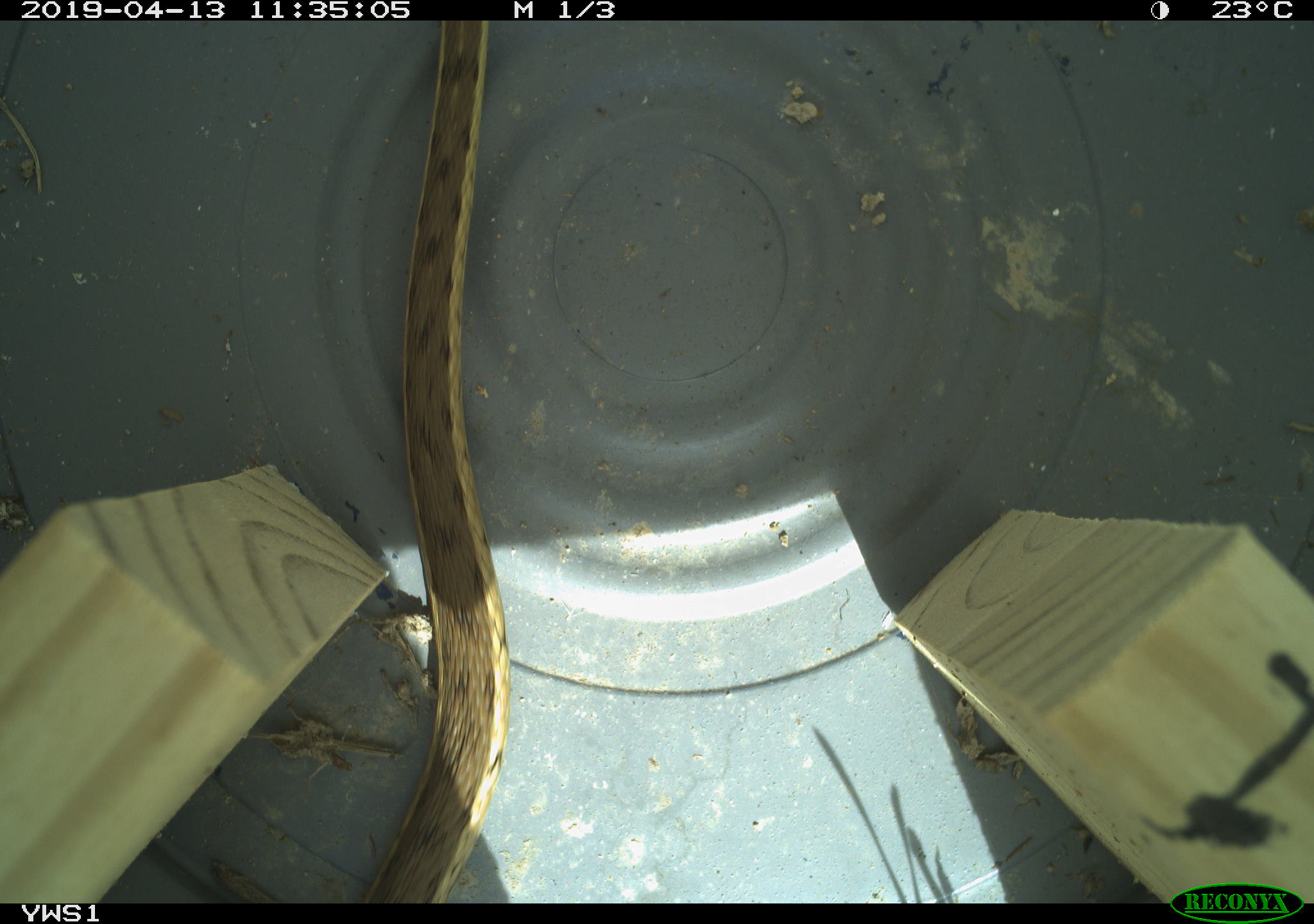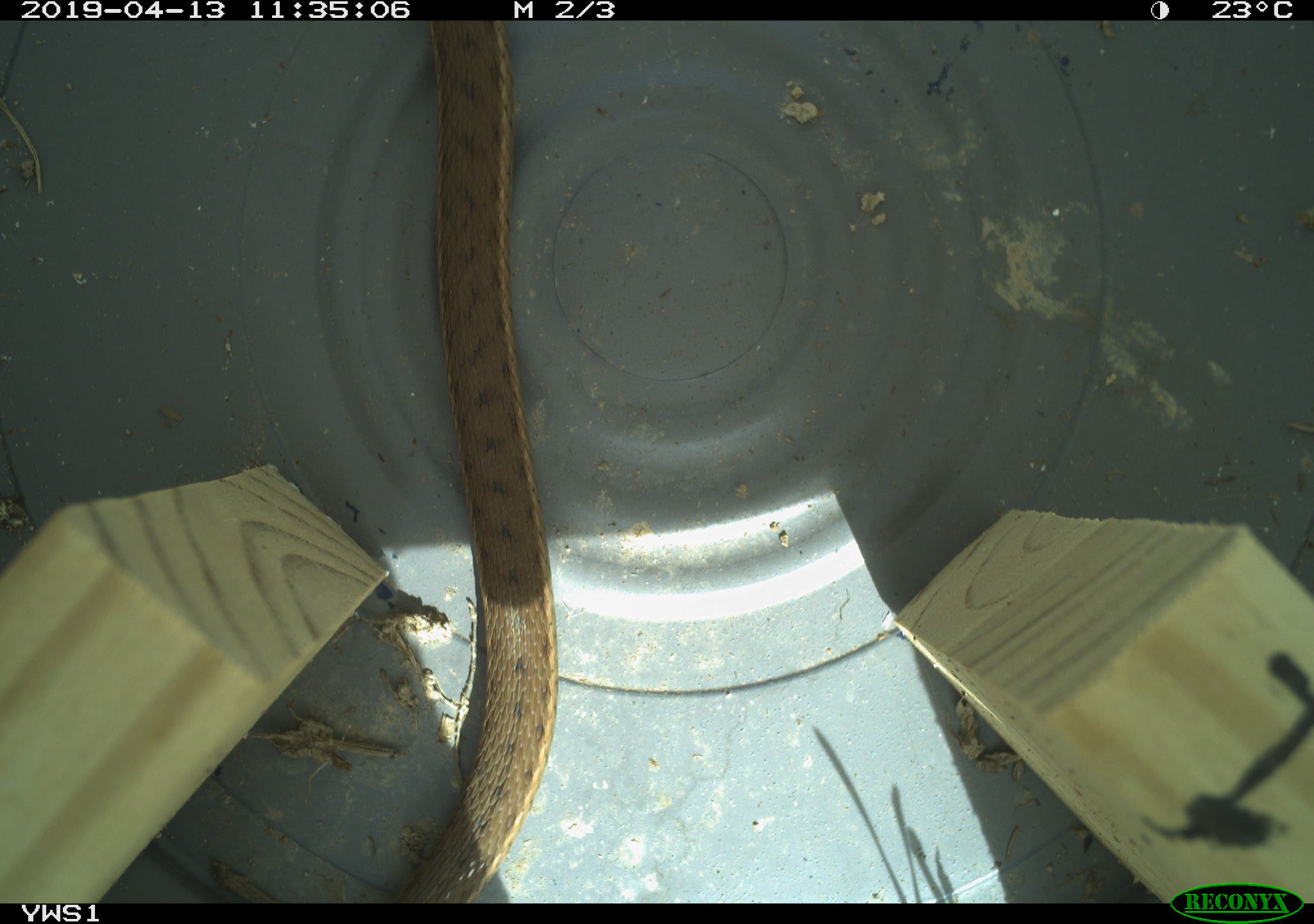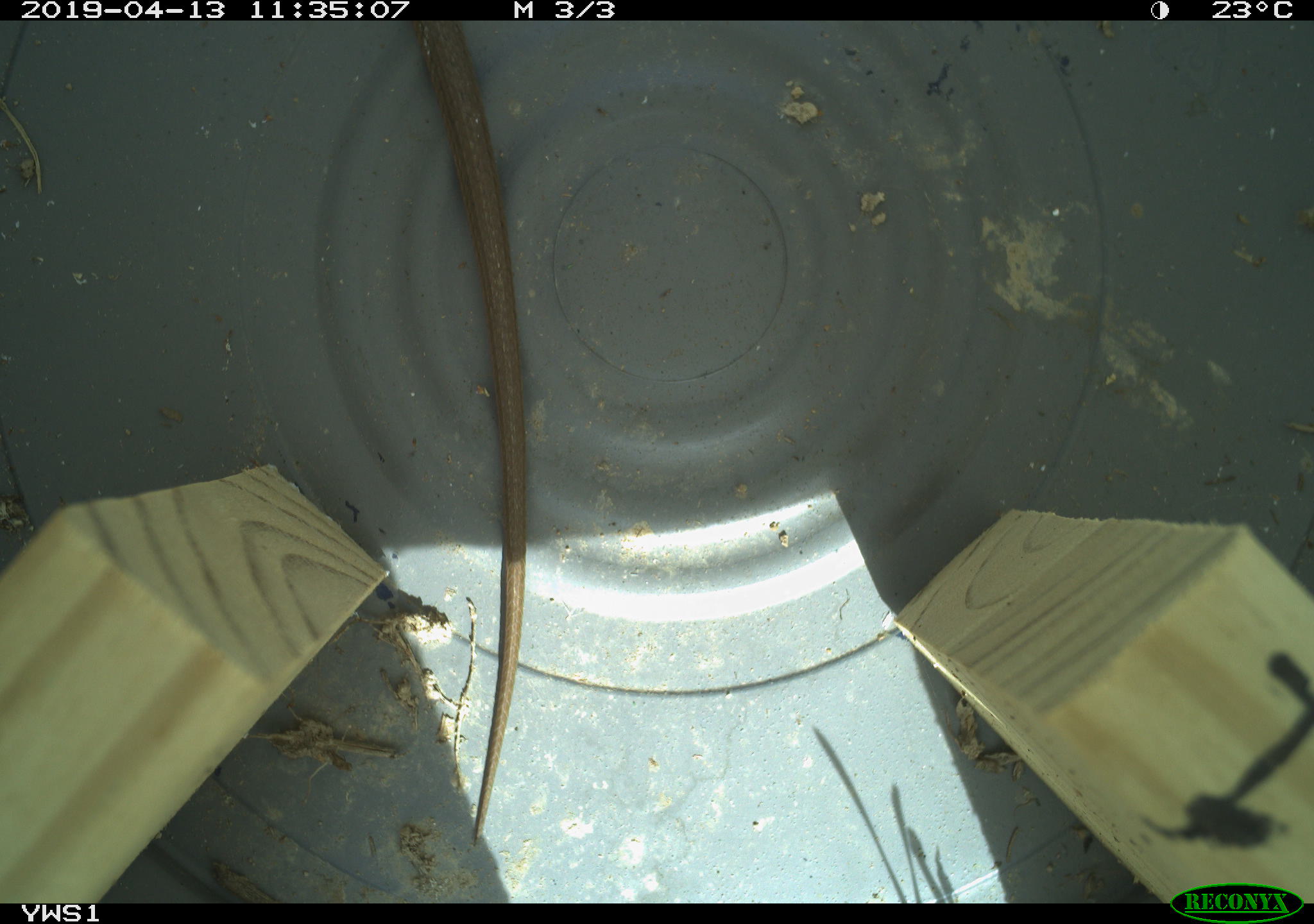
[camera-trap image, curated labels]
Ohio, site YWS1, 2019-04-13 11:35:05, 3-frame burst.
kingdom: Animalia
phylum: Chordata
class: Reptilia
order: Squamata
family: Colubridae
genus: Thamnophis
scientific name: Thamnophis sirtalis sirtalis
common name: eastern gartersnake